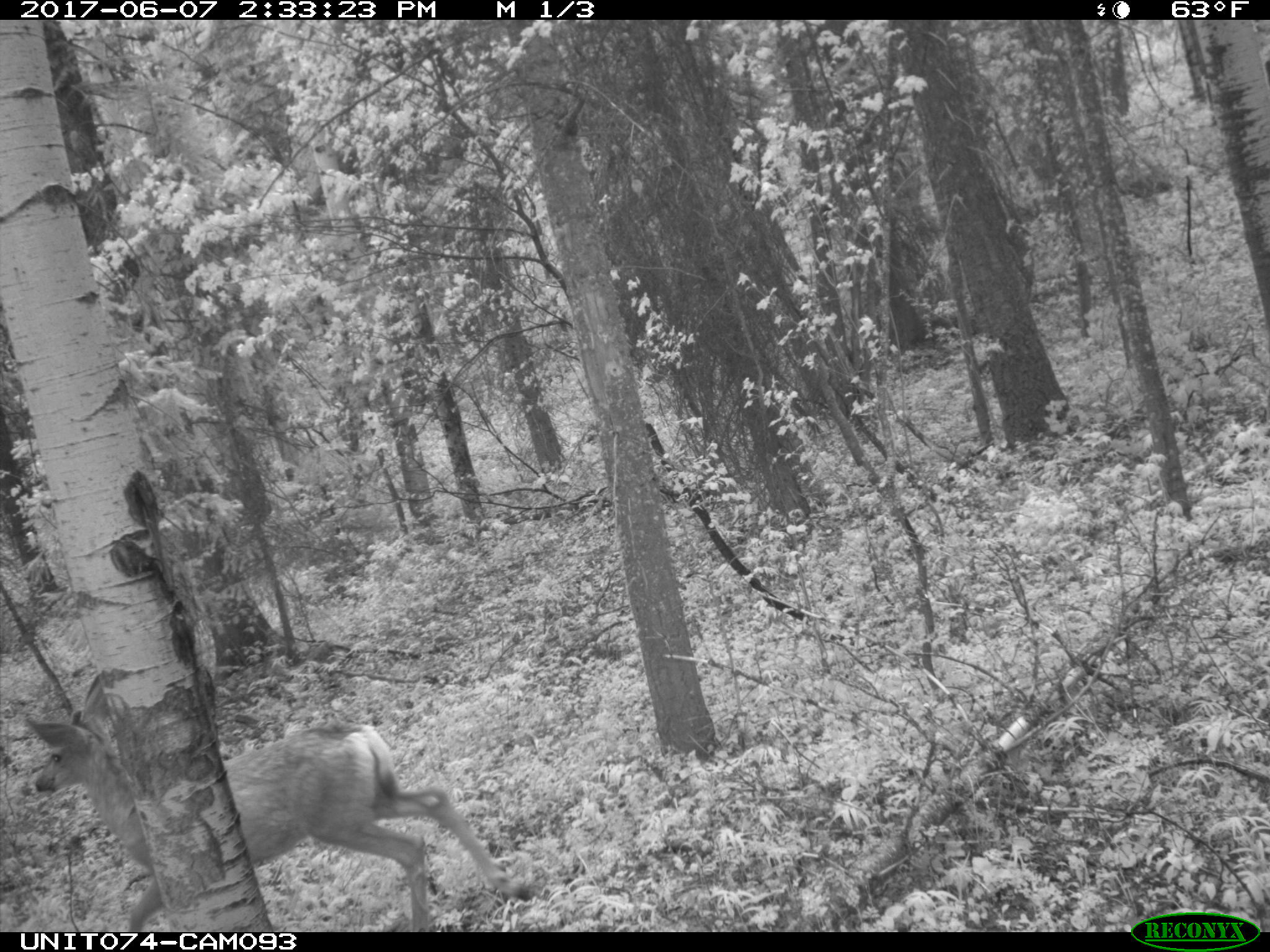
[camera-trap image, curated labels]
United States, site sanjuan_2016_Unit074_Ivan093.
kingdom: Animalia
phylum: Chordata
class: Mammalia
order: Artiodactyla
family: Cervidae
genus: Odocoileus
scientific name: Odocoileus hemionus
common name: mule deer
Odocoileus hemionus (mule deer).